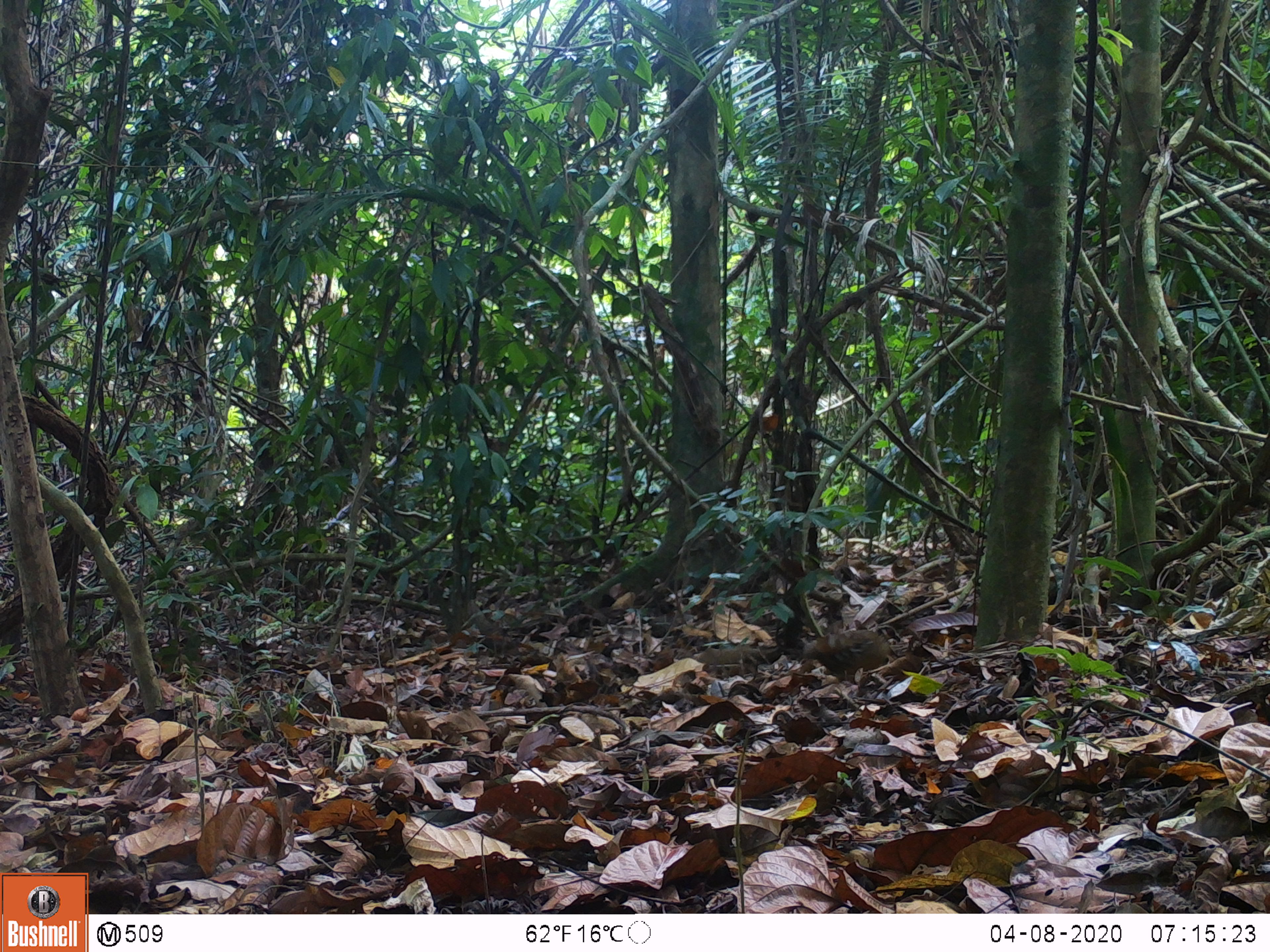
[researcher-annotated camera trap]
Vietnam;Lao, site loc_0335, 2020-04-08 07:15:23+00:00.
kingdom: Animalia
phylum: Chordata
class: Aves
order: Galliformes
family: Phasianidae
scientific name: Phasianidae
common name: partridge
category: unidentified partridge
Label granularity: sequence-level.